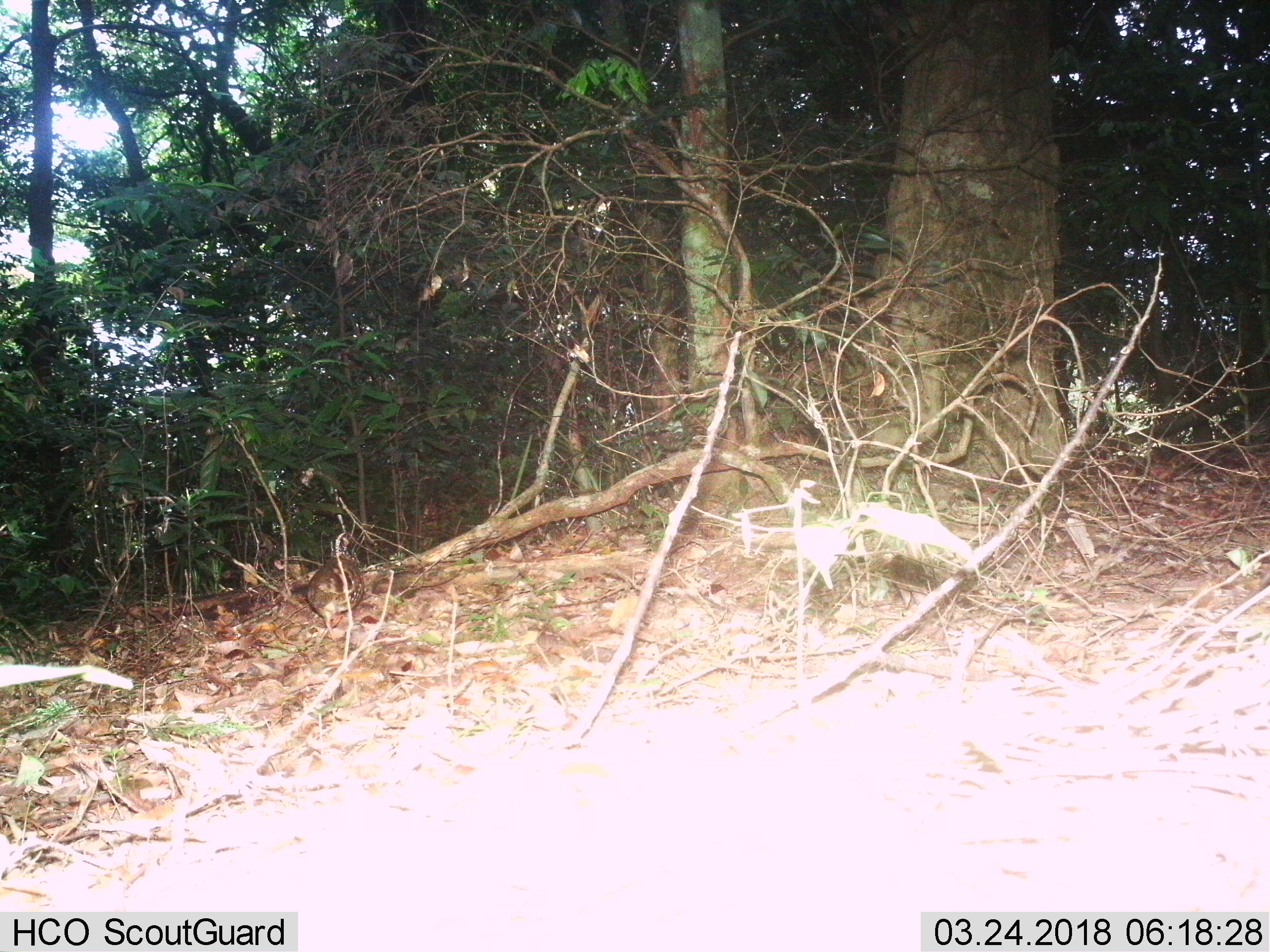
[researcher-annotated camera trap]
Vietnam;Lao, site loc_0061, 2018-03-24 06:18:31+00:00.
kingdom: Animalia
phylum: Chordata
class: Aves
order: Galliformes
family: Phasianidae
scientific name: Phasianidae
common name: partridge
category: unidentified partridge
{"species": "unidentified partridge (partridge) (Phasianidae)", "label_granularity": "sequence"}